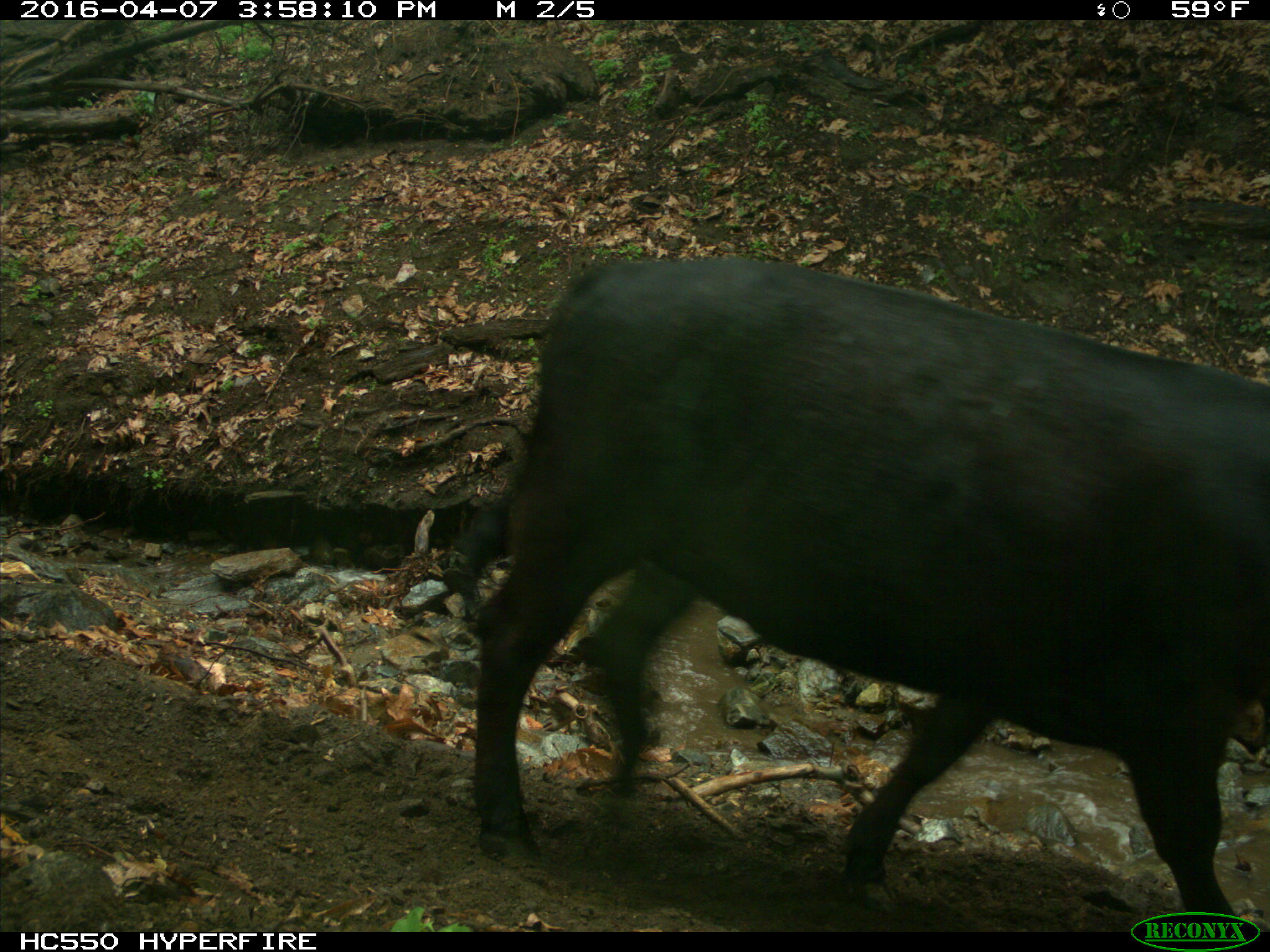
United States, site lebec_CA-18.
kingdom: Animalia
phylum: Chordata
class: Mammalia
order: Artiodactyla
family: Bovidae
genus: Bos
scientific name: Bos taurus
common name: domestic cow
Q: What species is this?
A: Bos taurus (domestic cow).